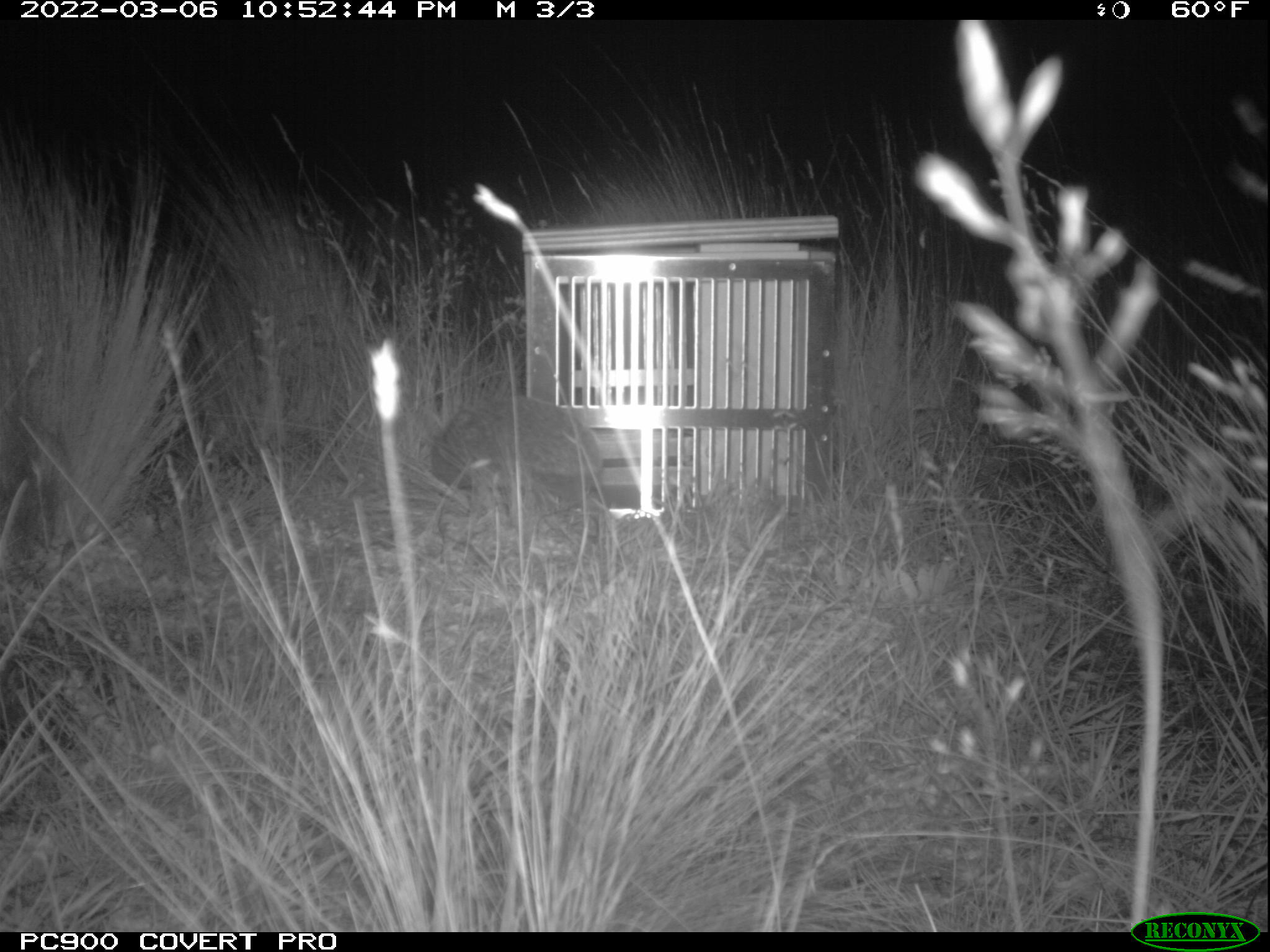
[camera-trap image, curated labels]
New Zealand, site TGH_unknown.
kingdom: Animalia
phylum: Chordata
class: Mammalia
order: Eulipotyphla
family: Erinaceidae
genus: Erinaceus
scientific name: Erinaceus europaeus europaeus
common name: european hedgehog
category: hedgehog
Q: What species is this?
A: Hedgehog (european hedgehog) (Erinaceus europaeus europaeus).